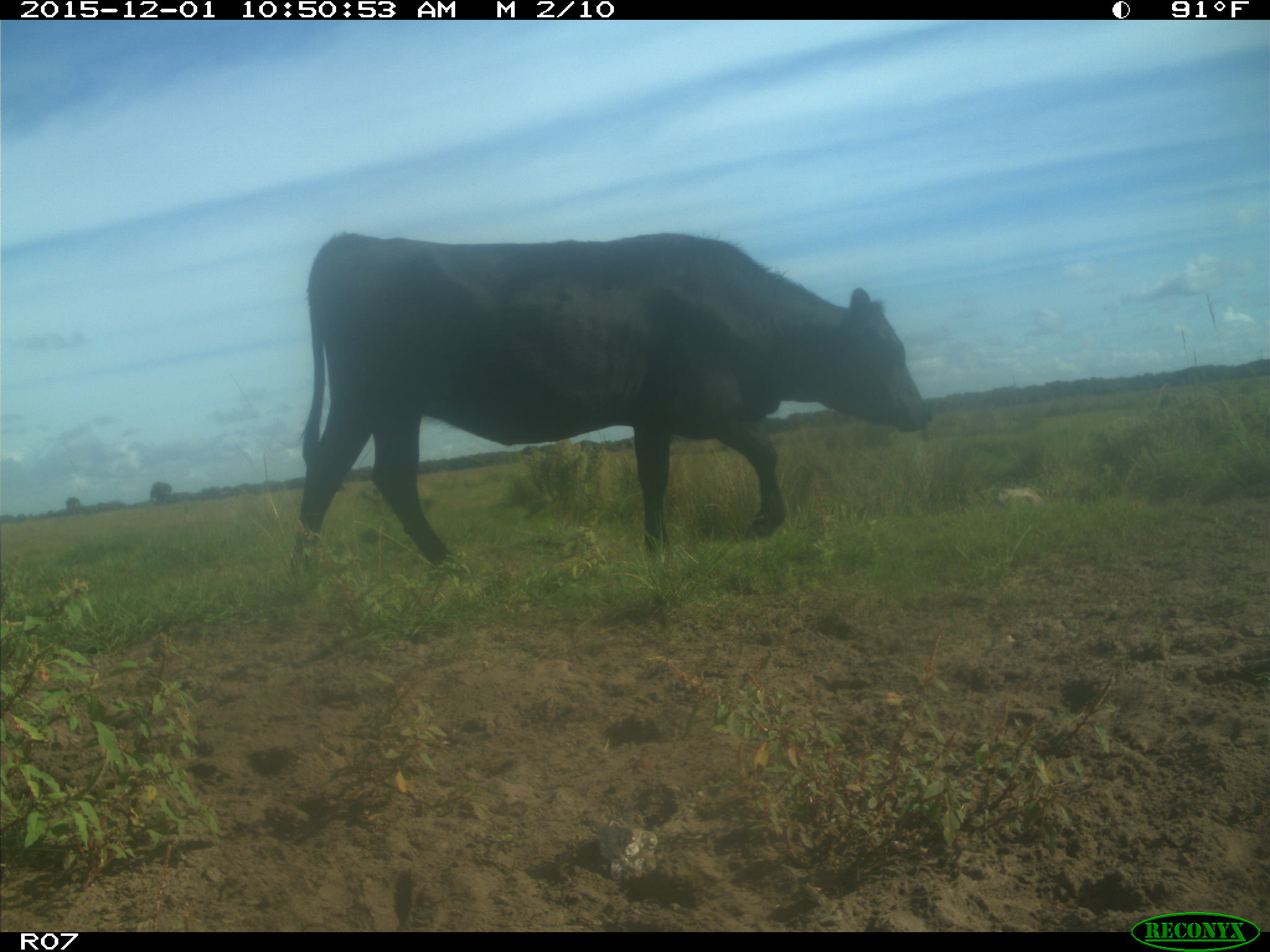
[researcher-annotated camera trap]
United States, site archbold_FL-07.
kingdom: Animalia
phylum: Chordata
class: Mammalia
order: Artiodactyla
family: Bovidae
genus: Bos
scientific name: Bos taurus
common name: domestic cow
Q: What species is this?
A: Bos taurus (domestic cow).